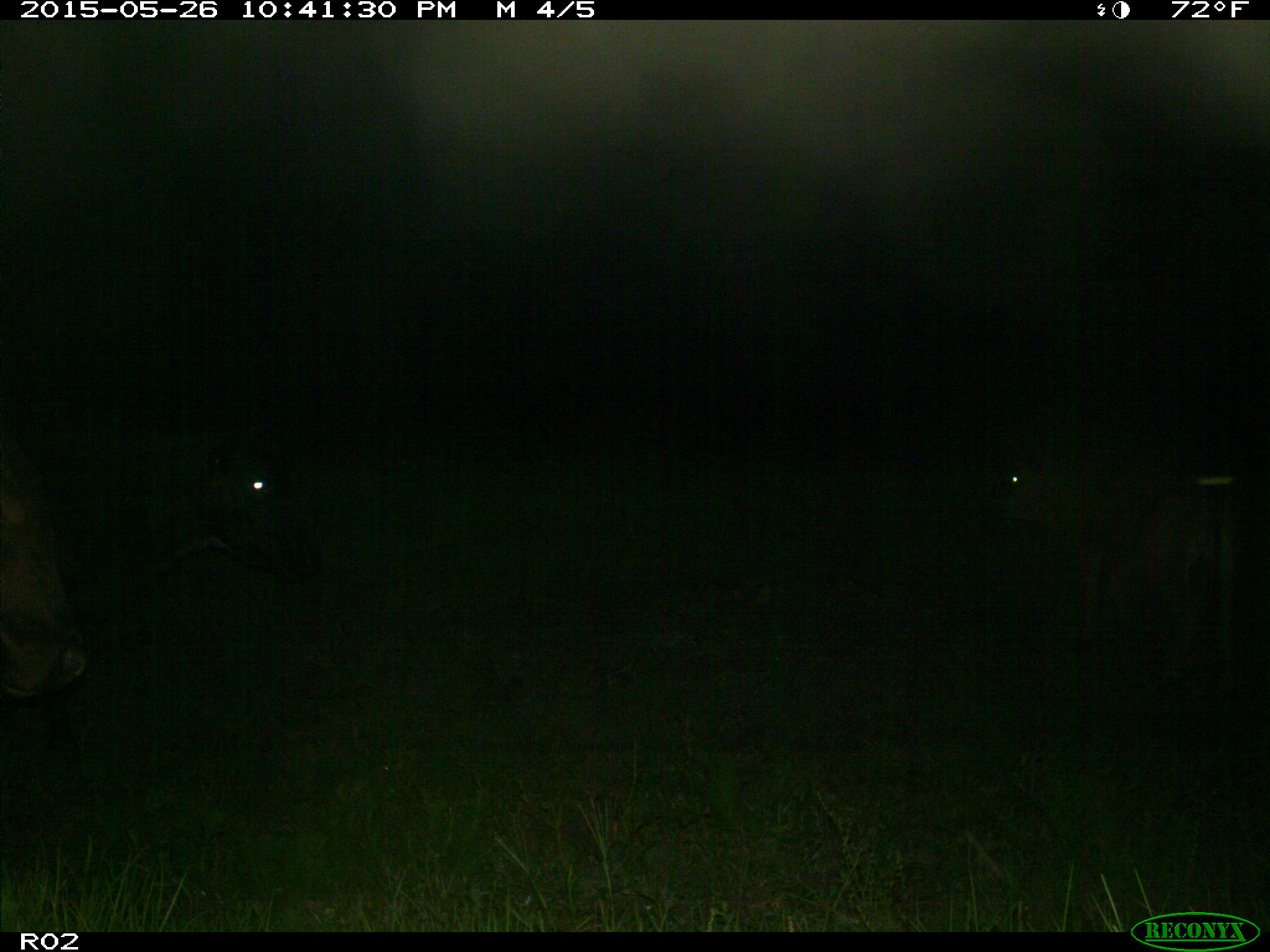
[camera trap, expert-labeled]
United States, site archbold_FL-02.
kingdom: Animalia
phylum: Chordata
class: Mammalia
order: Artiodactyla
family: Bovidae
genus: Bos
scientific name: Bos taurus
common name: domestic cow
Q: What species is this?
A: Bos taurus (domestic cow).